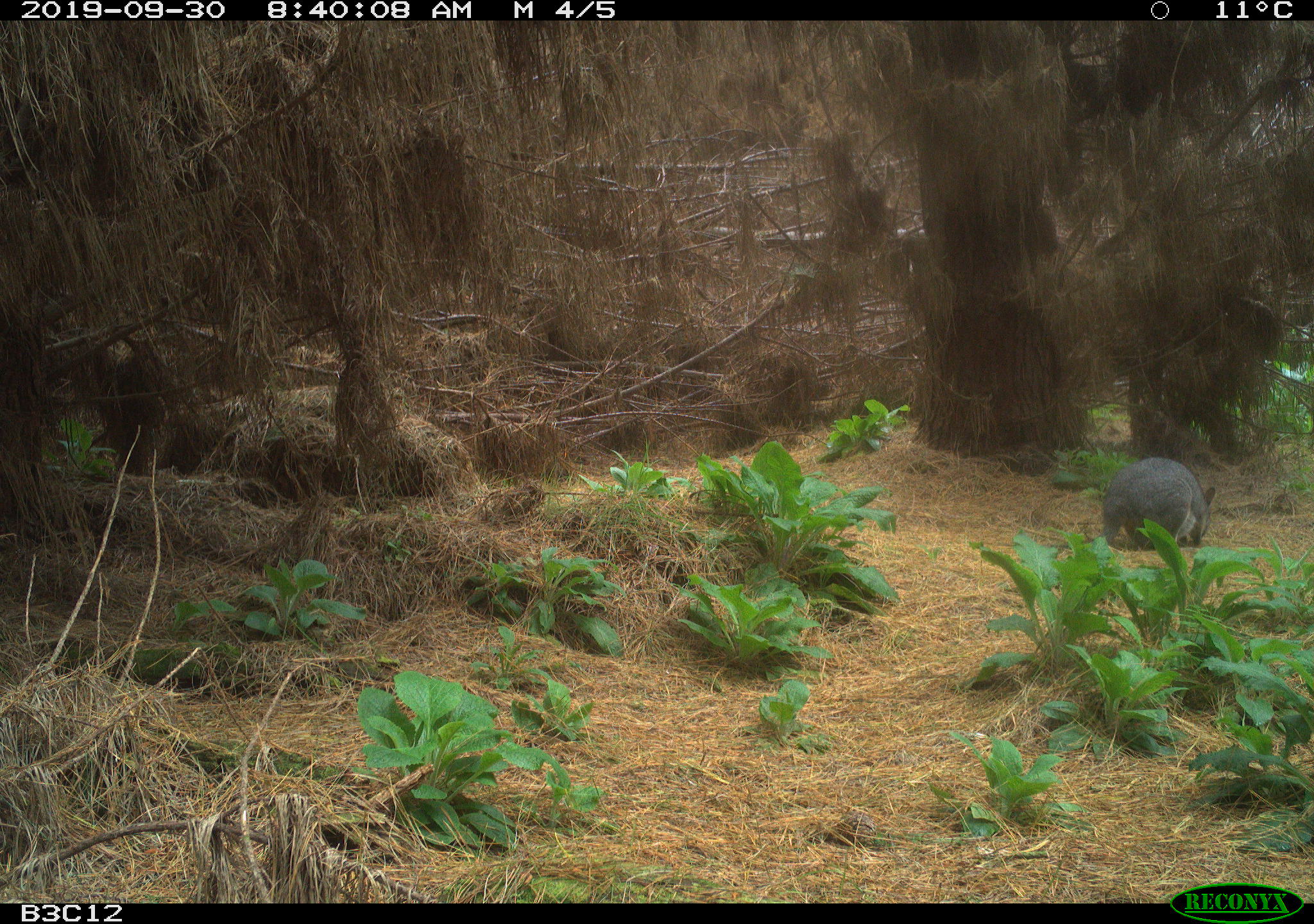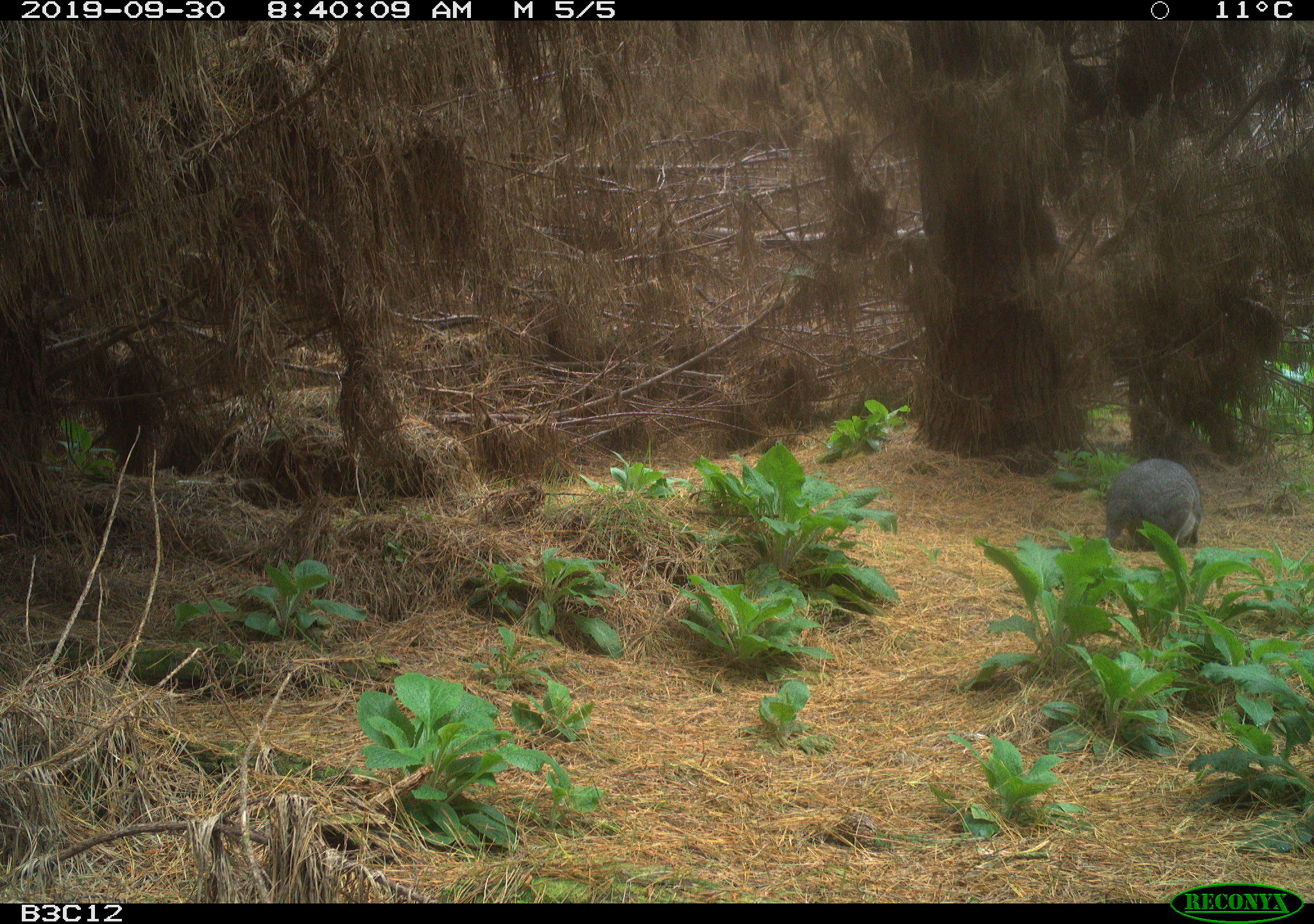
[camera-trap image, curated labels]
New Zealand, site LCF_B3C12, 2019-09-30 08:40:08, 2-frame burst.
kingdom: Animalia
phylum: Chordata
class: Mammalia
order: Diprotodontia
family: Macropodidae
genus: Notamacropus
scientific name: Notamacropus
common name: wallaby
Wallaby (Notamacropus).